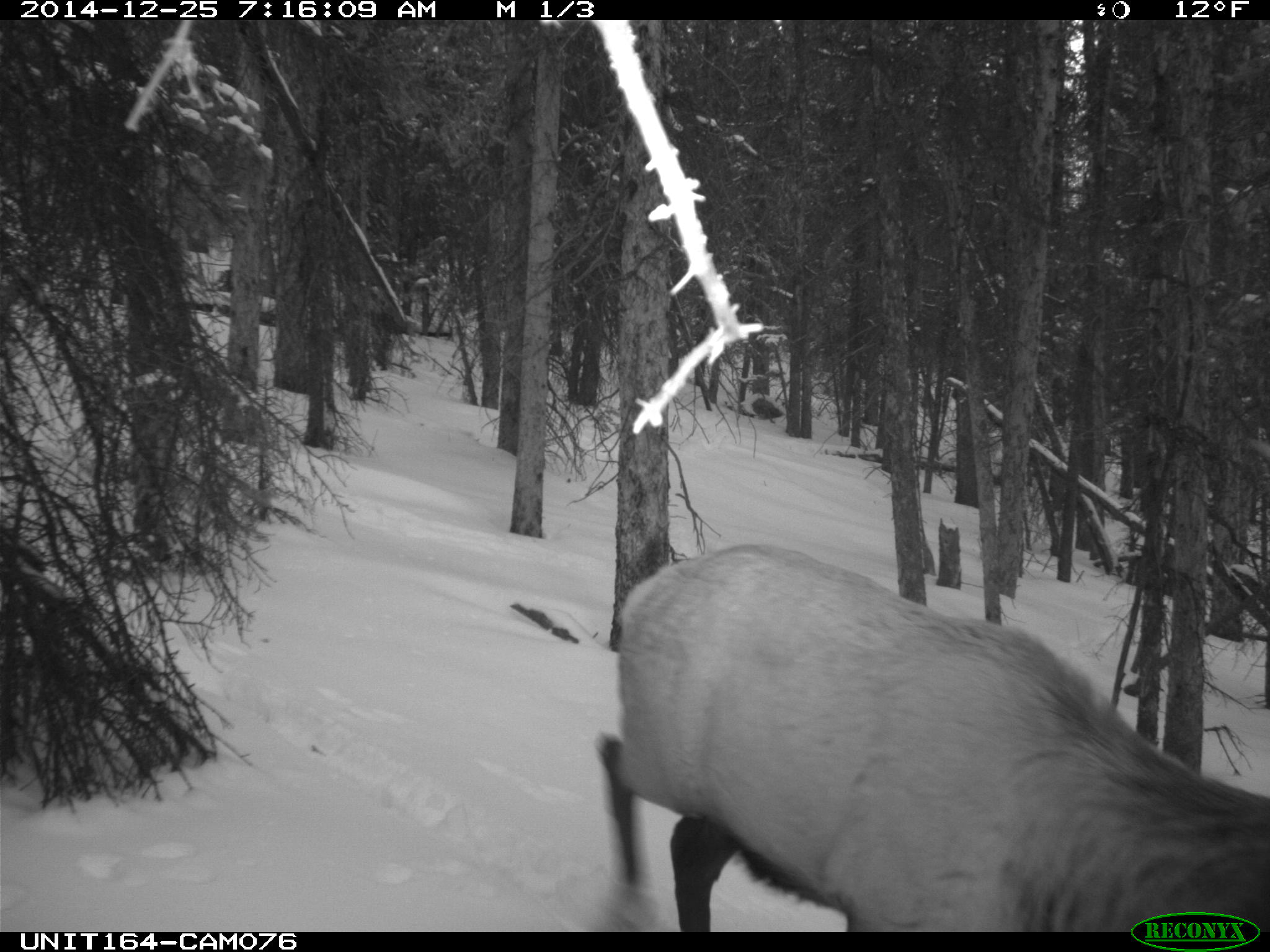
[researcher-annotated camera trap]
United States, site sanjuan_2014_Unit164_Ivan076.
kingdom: Animalia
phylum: Chordata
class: Mammalia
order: Artiodactyla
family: Cervidae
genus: Cervus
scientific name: Cervus elaphus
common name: red deer